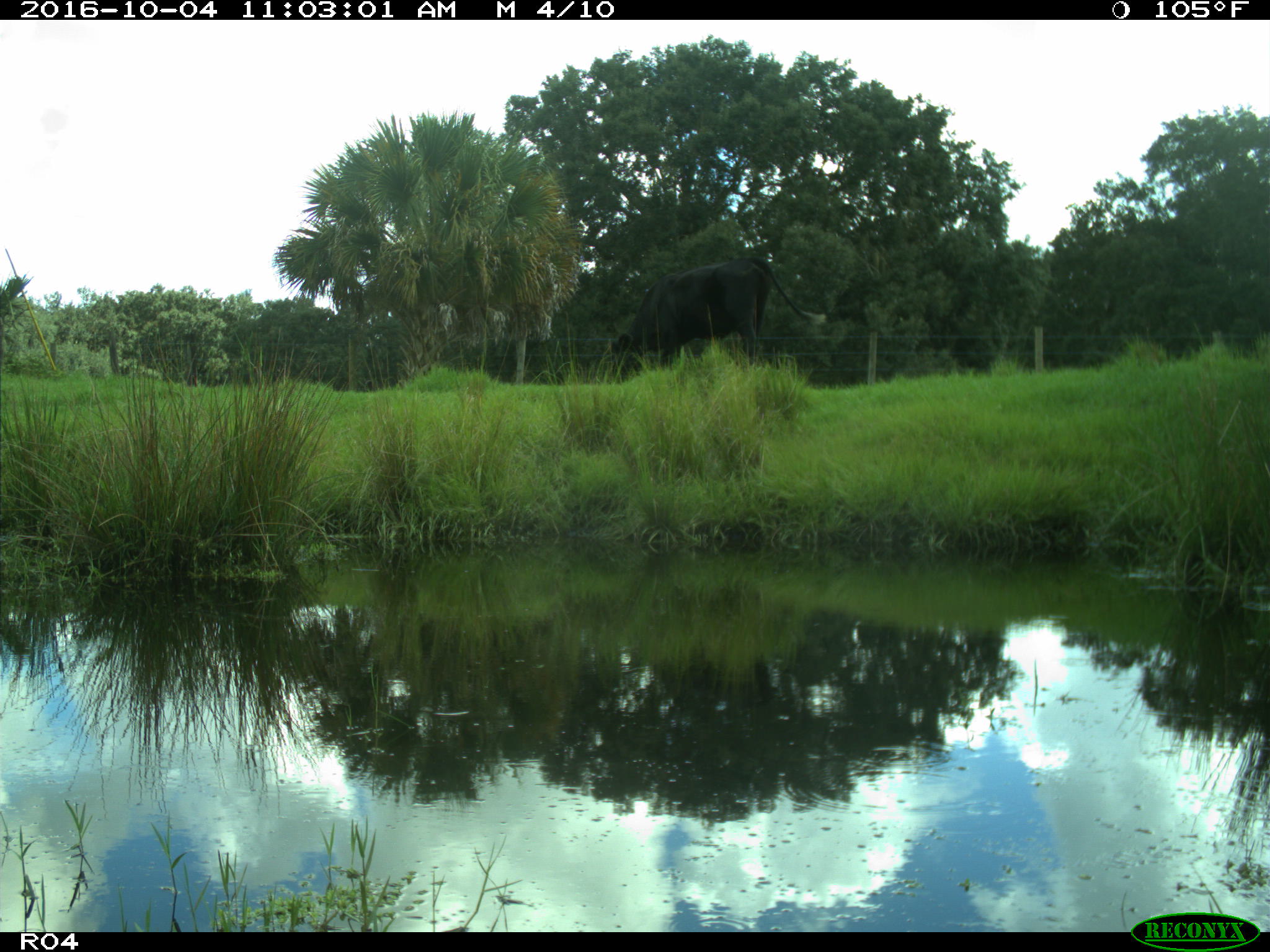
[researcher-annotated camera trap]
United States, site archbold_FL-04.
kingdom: Animalia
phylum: Chordata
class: Mammalia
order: Artiodactyla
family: Bovidae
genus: Bos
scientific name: Bos taurus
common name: domestic cow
Bos taurus (domestic cow).